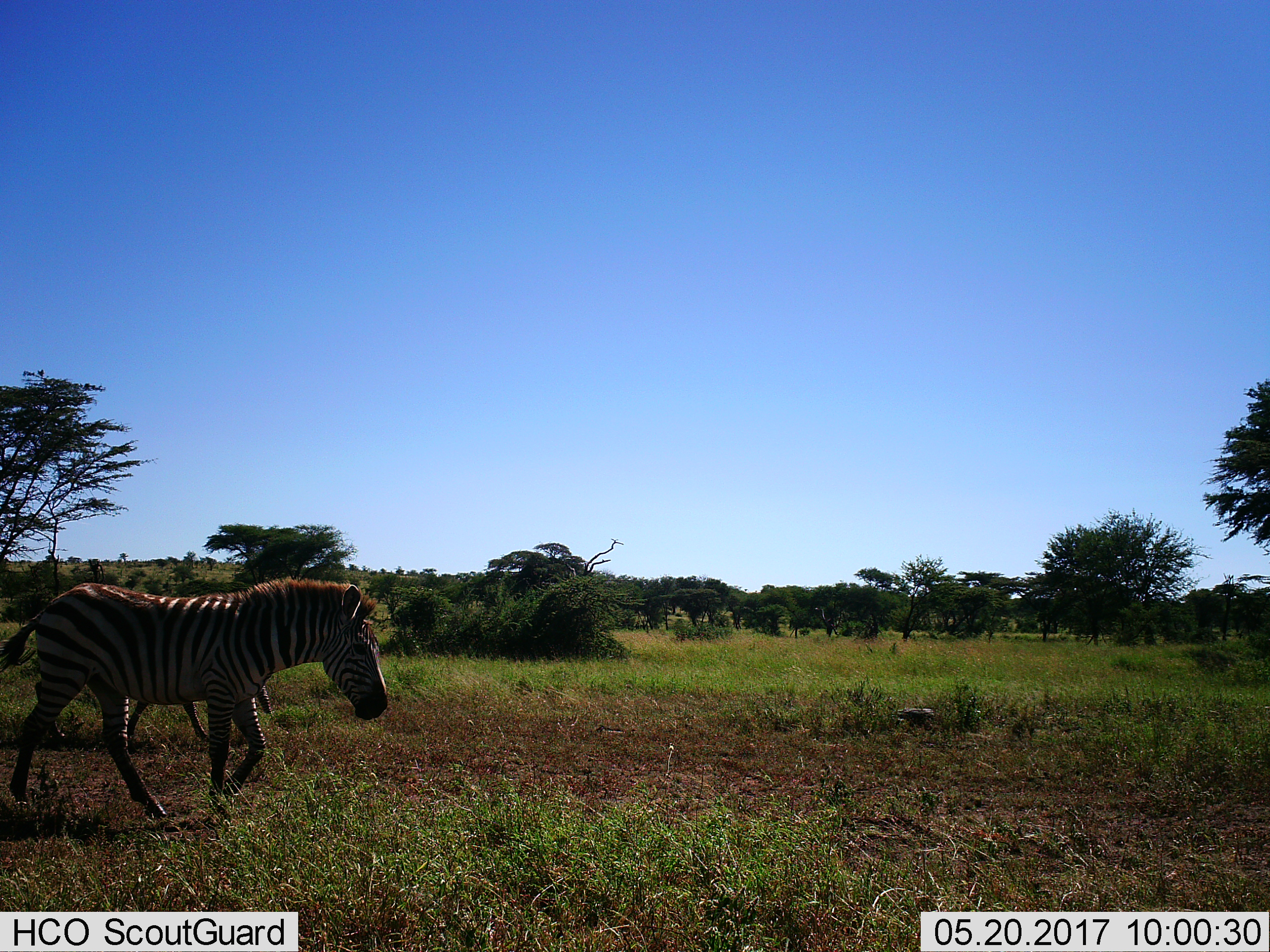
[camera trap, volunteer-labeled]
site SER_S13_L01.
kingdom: Animalia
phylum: Chordata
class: Mammalia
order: Perissodactyla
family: Equidae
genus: Equus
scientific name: Equus quagga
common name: plains zebra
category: zebraplains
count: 2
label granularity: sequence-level